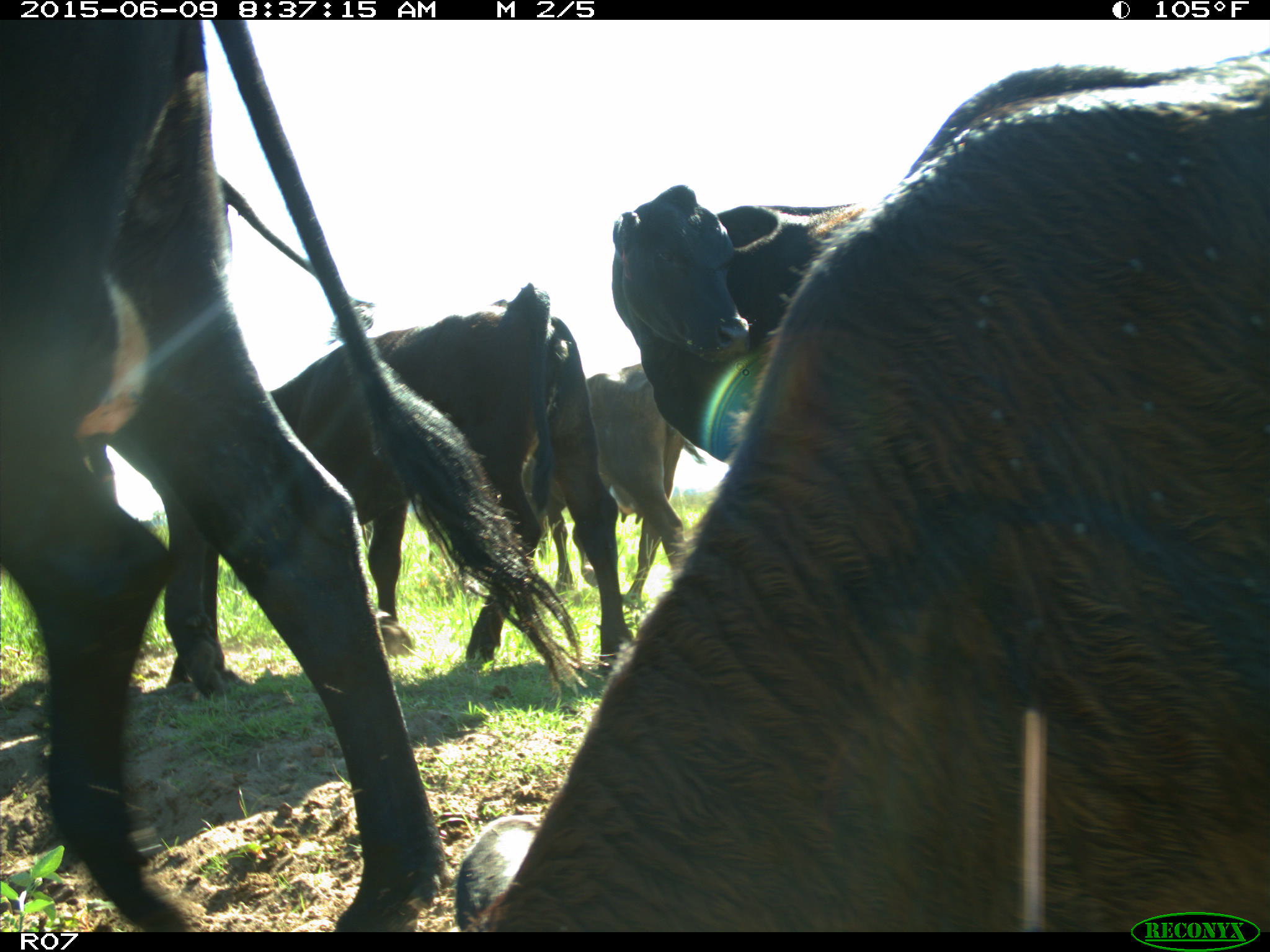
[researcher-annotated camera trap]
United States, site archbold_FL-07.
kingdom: Animalia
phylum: Chordata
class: Mammalia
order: Artiodactyla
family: Bovidae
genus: Bos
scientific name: Bos taurus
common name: domestic cow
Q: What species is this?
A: Bos taurus (domestic cow).